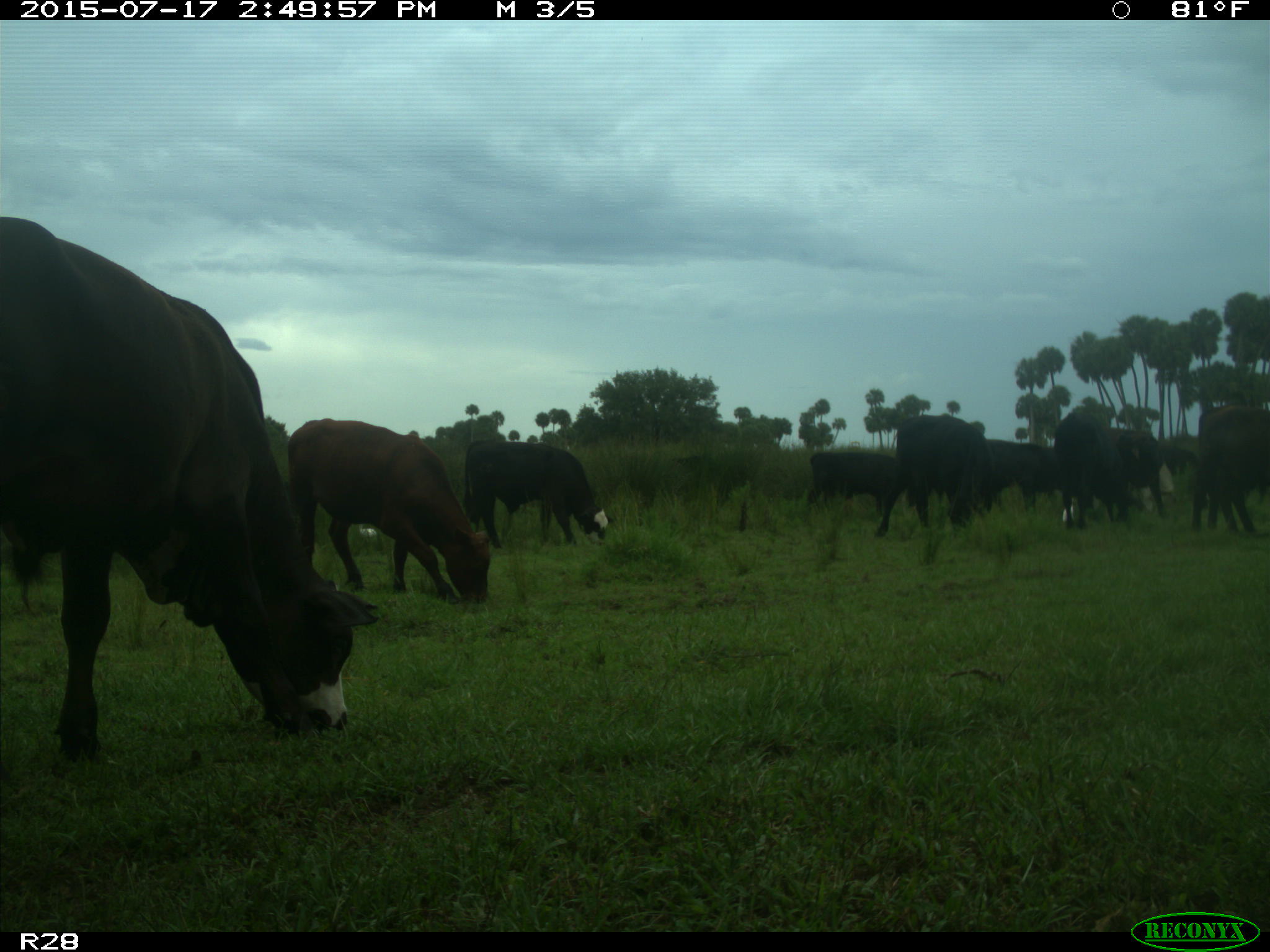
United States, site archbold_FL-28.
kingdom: Animalia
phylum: Chordata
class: Mammalia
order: Artiodactyla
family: Bovidae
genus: Bos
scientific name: Bos taurus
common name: domestic cow